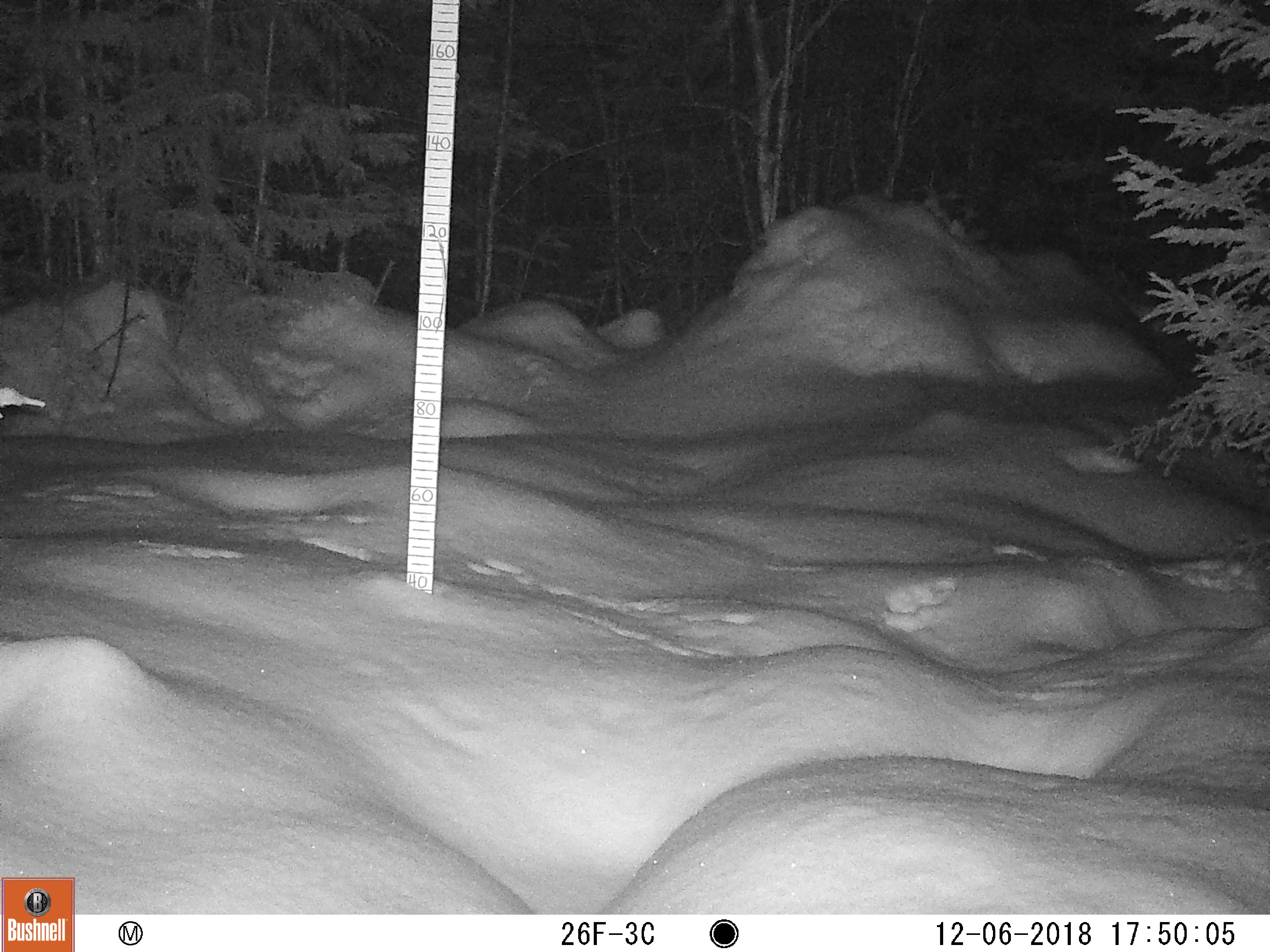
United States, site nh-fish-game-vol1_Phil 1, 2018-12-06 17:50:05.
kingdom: Animalia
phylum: Chordata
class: Mammalia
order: Lagomorpha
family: Leporidae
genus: Lepus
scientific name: Lepus americanus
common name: snowshoe hare